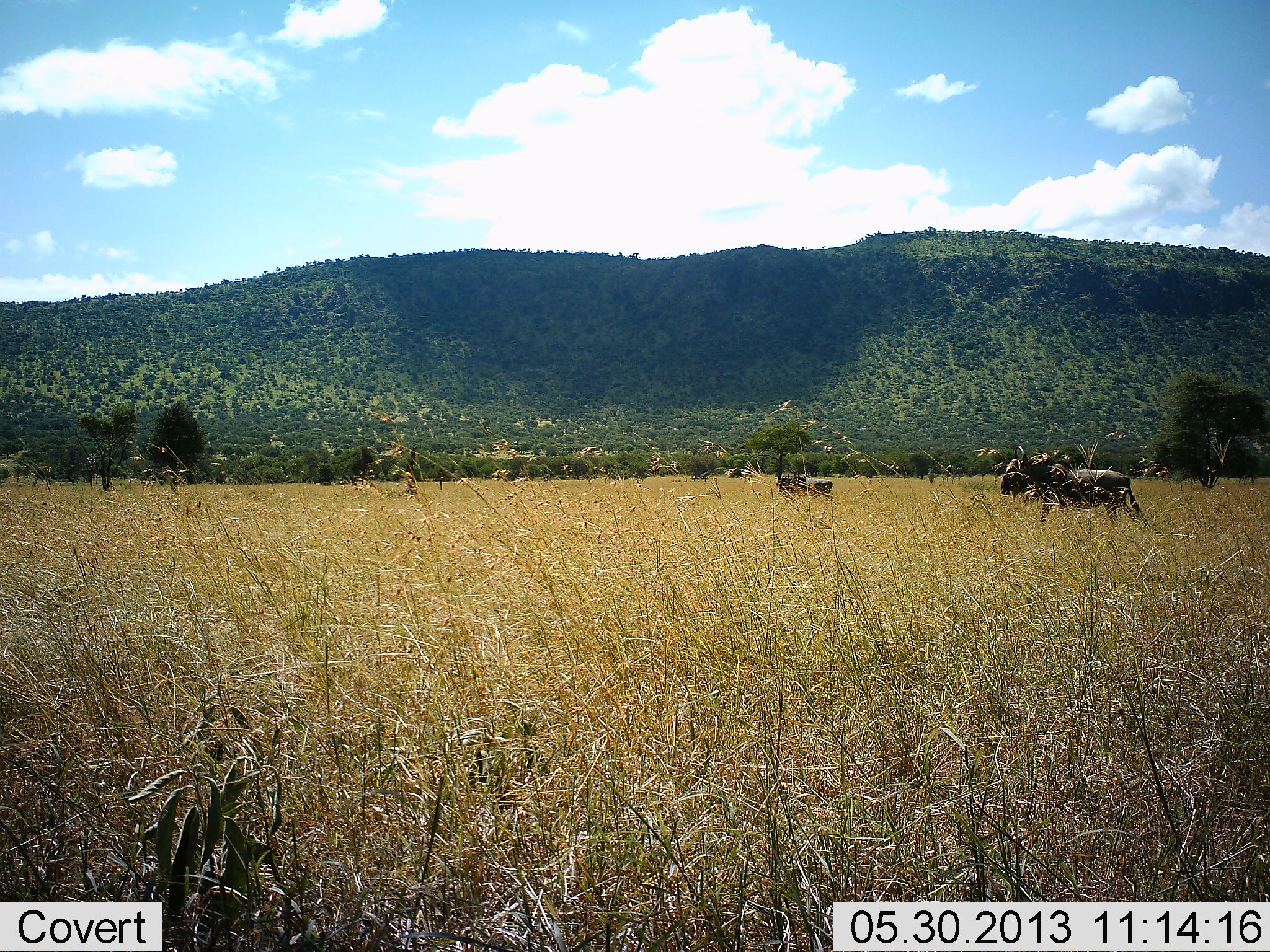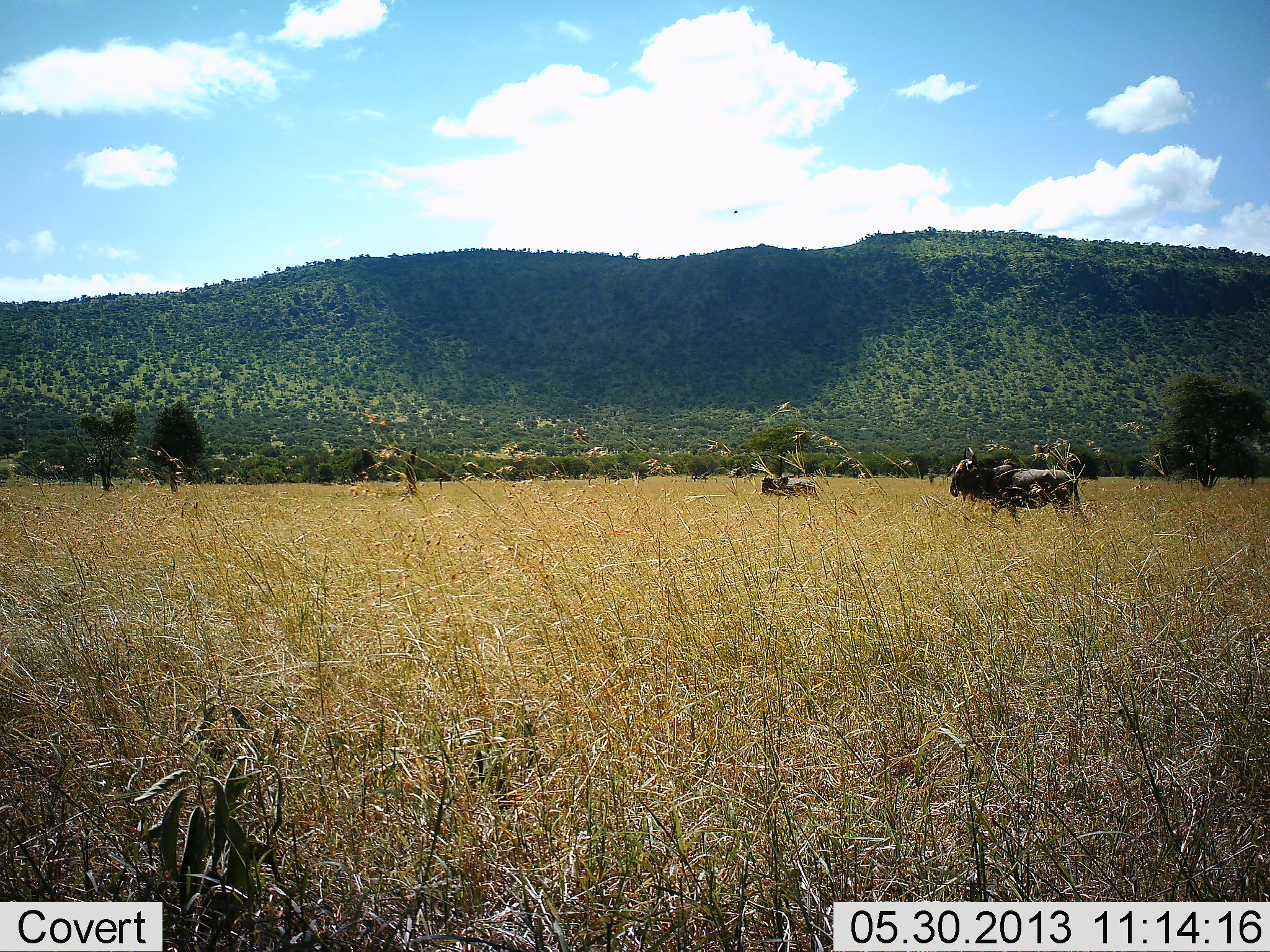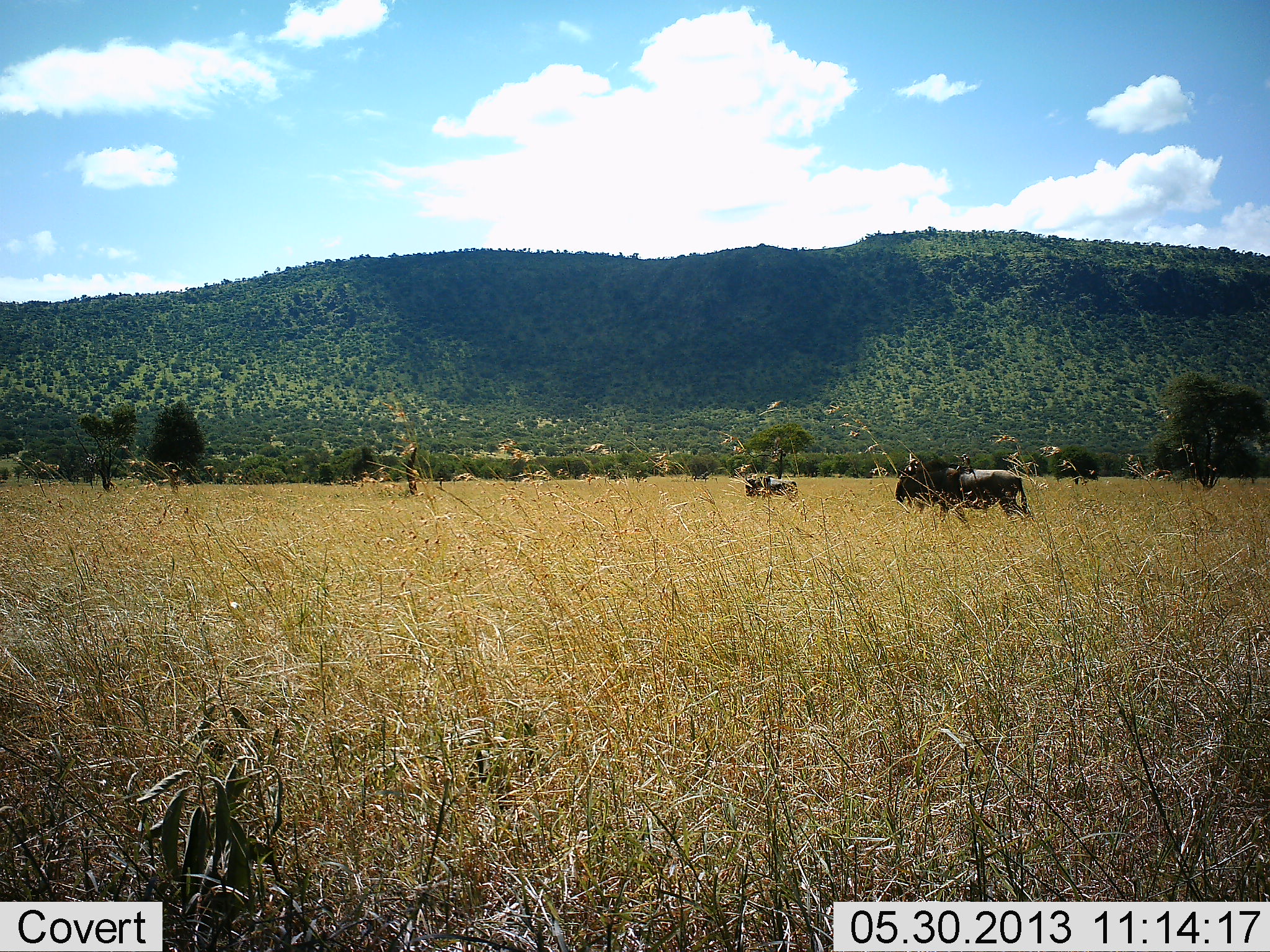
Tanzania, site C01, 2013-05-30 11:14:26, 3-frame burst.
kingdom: Animalia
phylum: Chordata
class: Mammalia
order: Artiodactyla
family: Bovidae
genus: Connochaetes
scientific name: Connochaetes taurinus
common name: blue wildebeest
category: wildebeest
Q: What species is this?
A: Wildebeest (blue wildebeest) (Connochaetes taurinus).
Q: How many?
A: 2.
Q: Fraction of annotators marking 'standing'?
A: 9%.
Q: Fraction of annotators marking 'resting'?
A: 0%.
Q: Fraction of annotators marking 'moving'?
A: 91%.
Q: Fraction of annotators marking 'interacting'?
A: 0%.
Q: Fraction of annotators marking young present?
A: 0%.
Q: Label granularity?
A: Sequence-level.